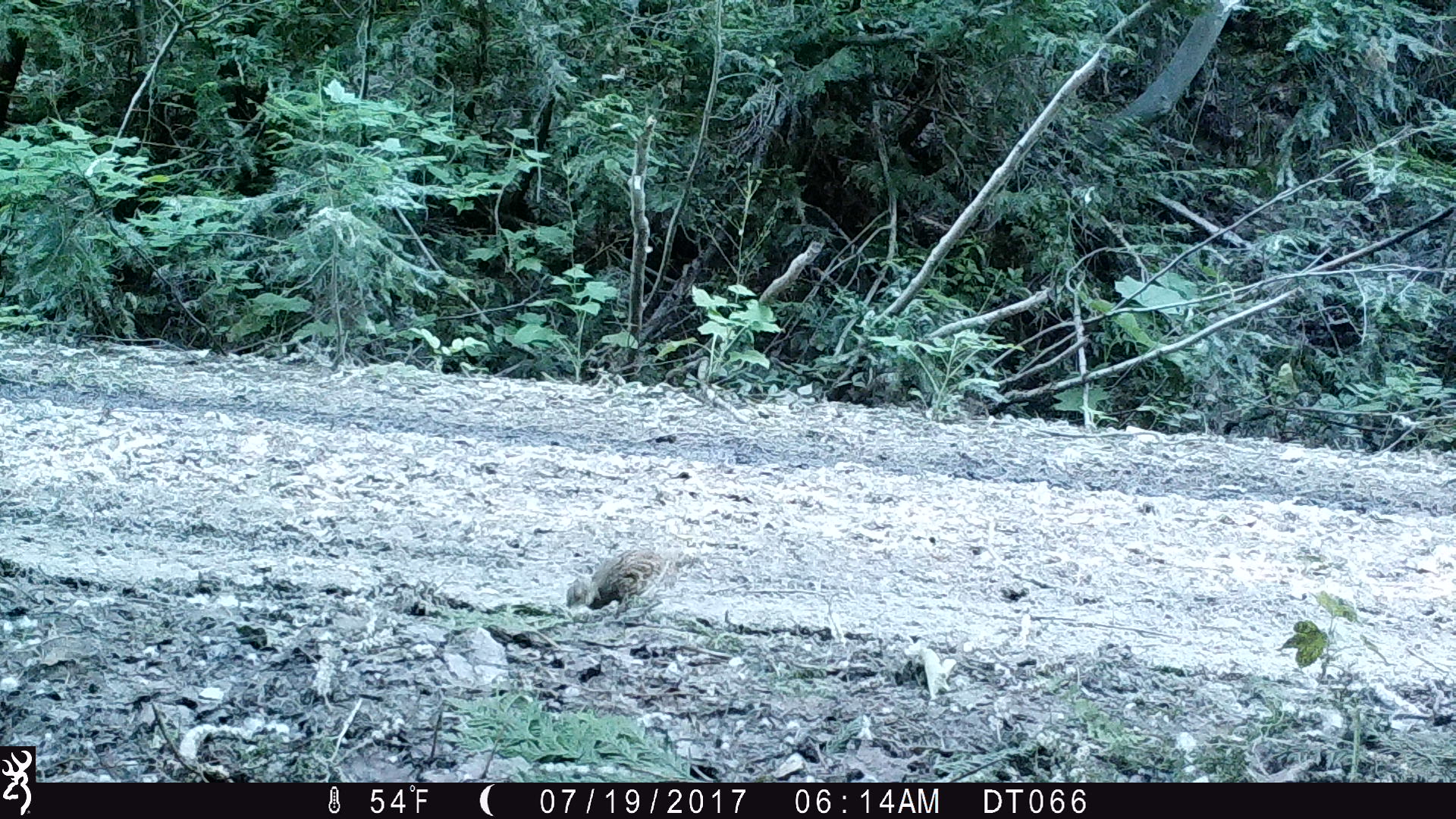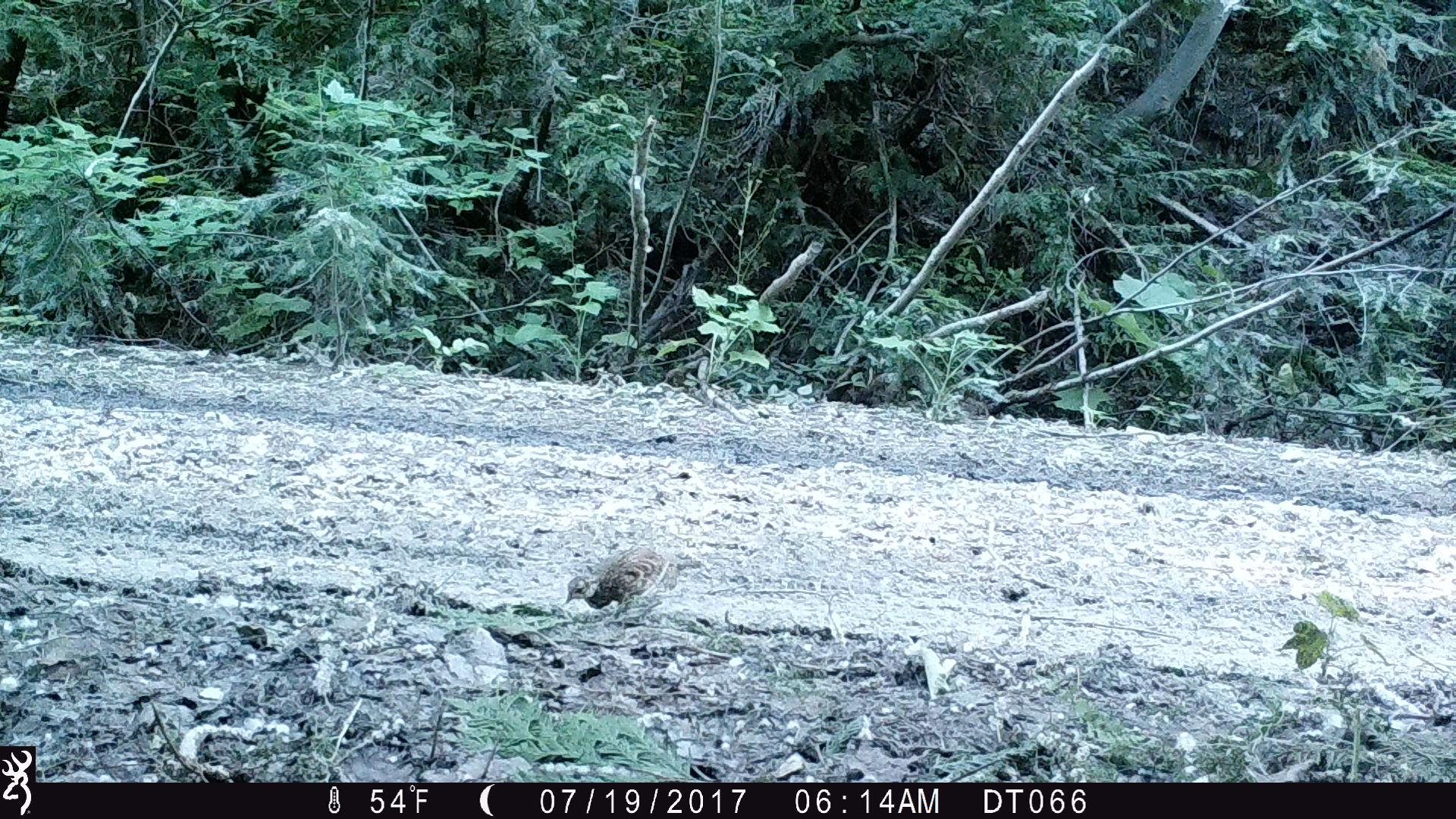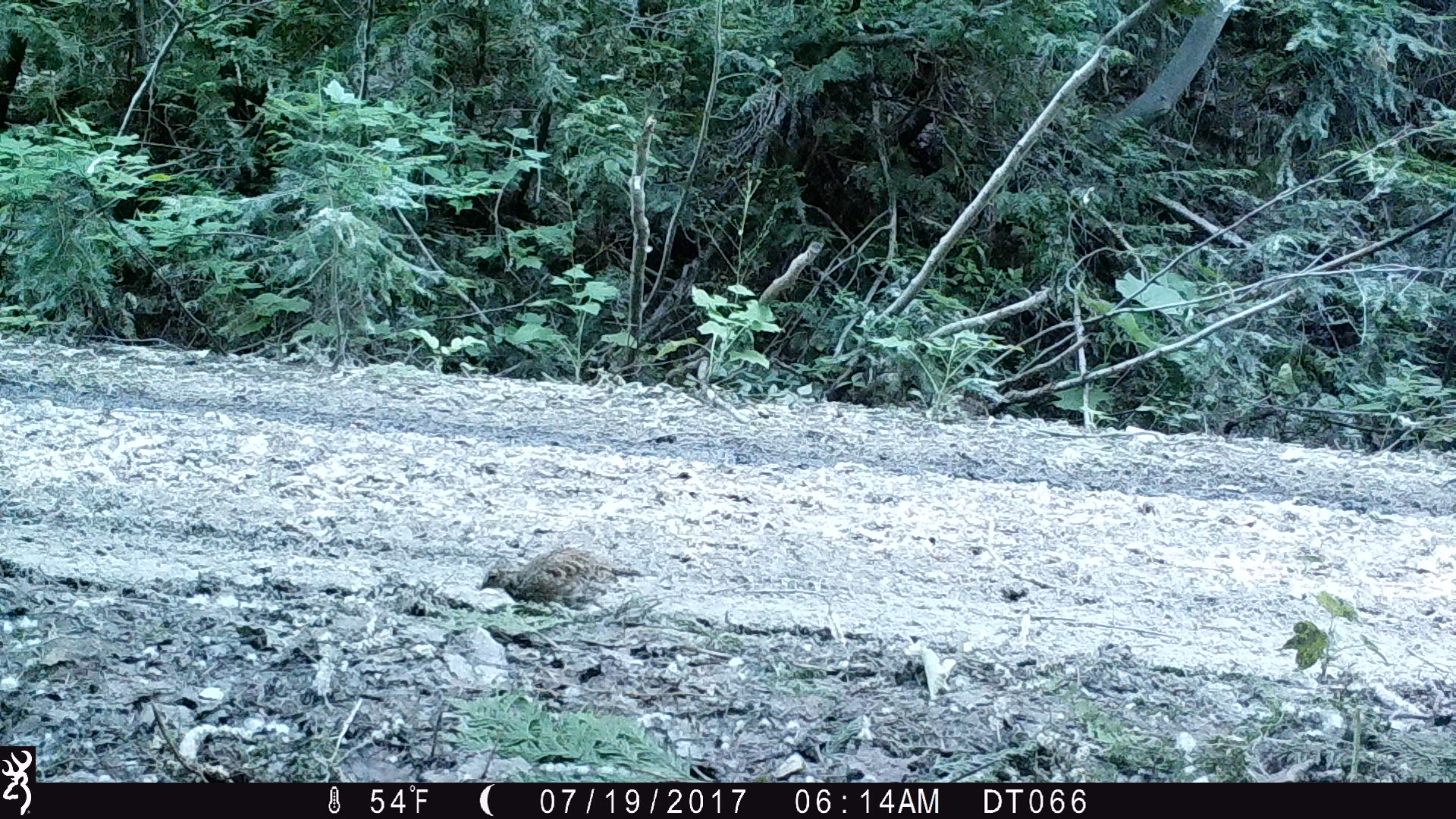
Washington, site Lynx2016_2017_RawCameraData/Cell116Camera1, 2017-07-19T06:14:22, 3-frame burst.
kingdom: Animalia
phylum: Chordata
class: Aves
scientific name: Aves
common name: birds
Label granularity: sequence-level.